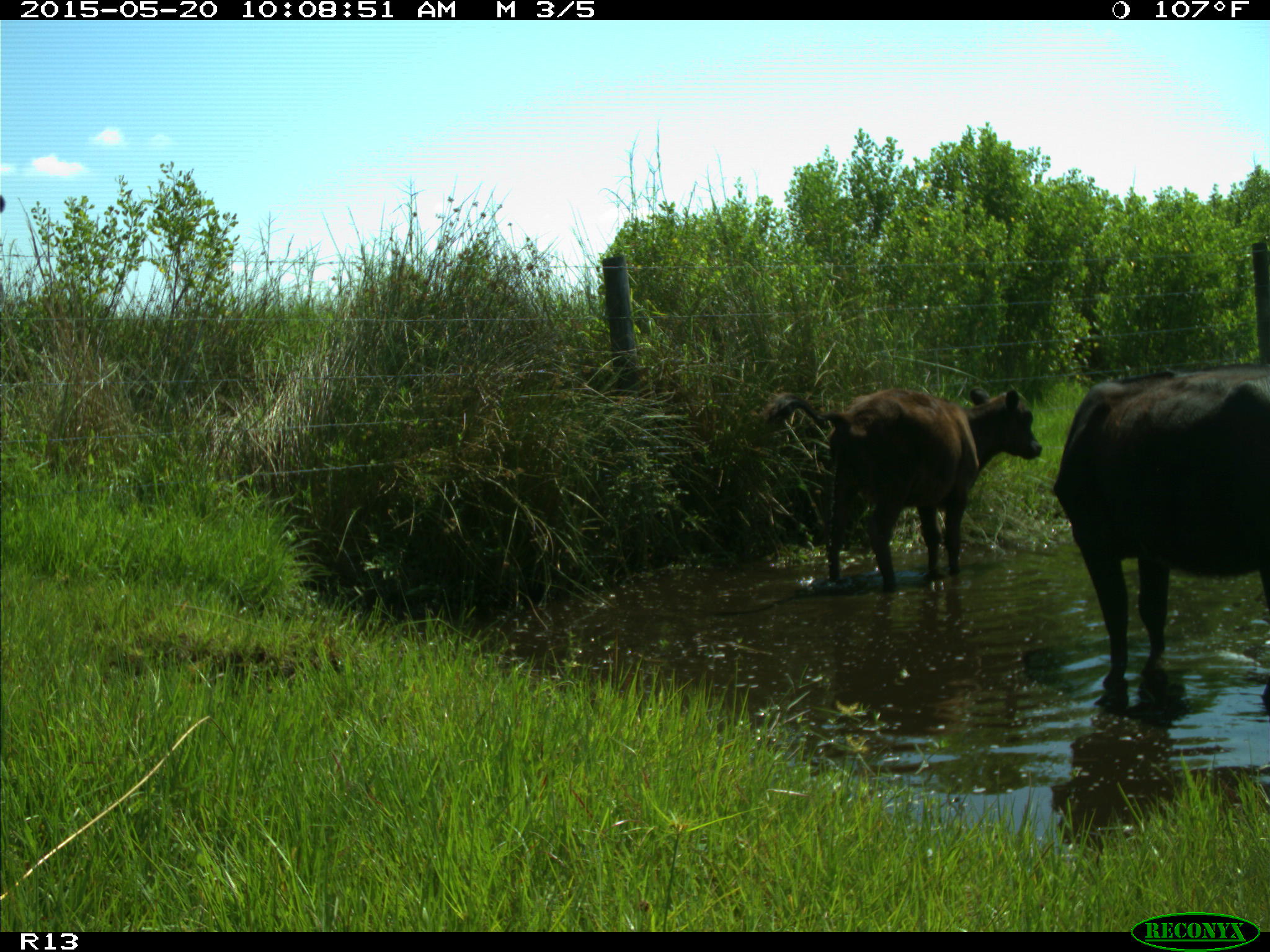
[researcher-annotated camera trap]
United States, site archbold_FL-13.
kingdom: Animalia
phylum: Chordata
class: Mammalia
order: Artiodactyla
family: Bovidae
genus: Bos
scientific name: Bos taurus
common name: domestic cow